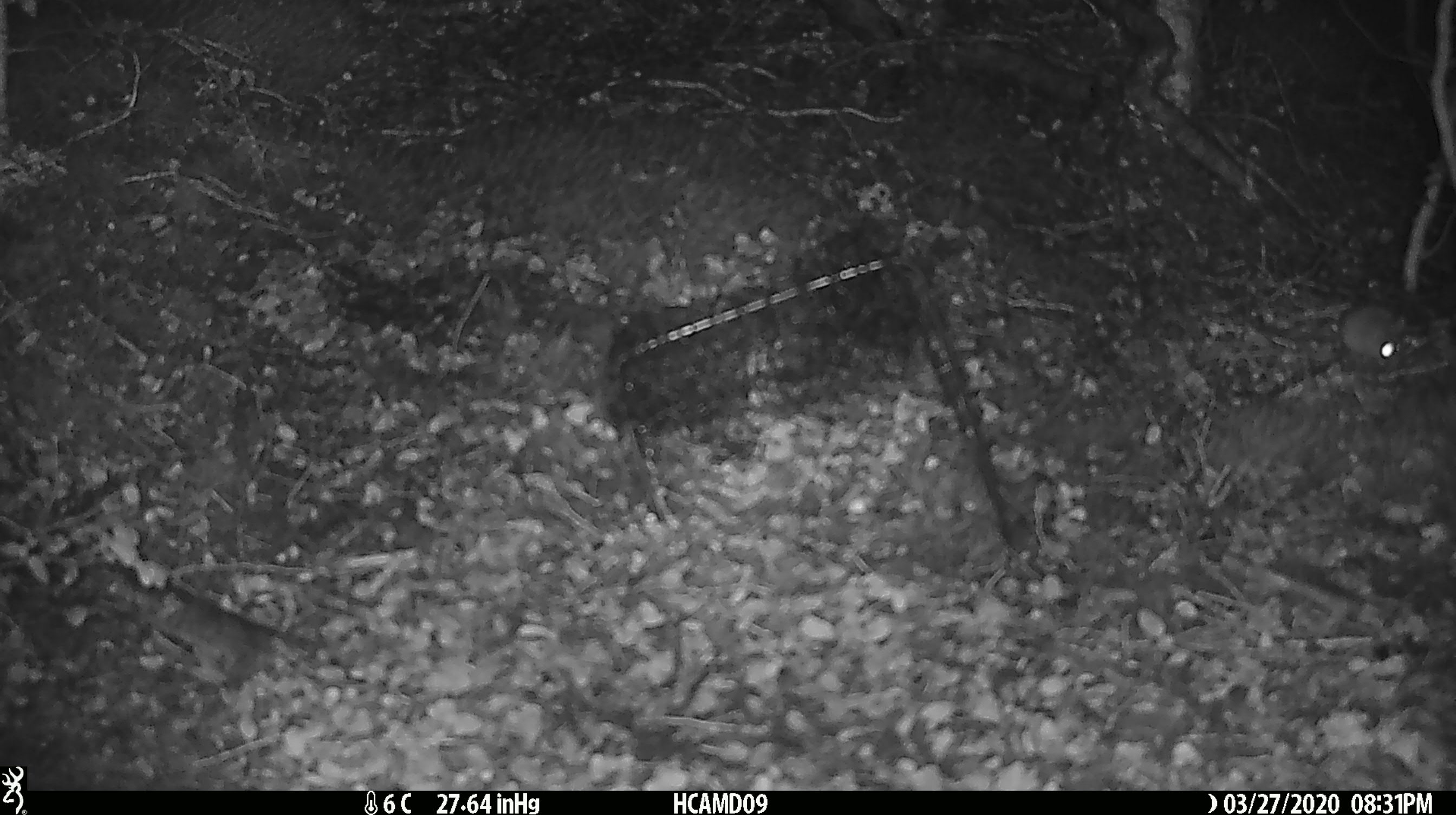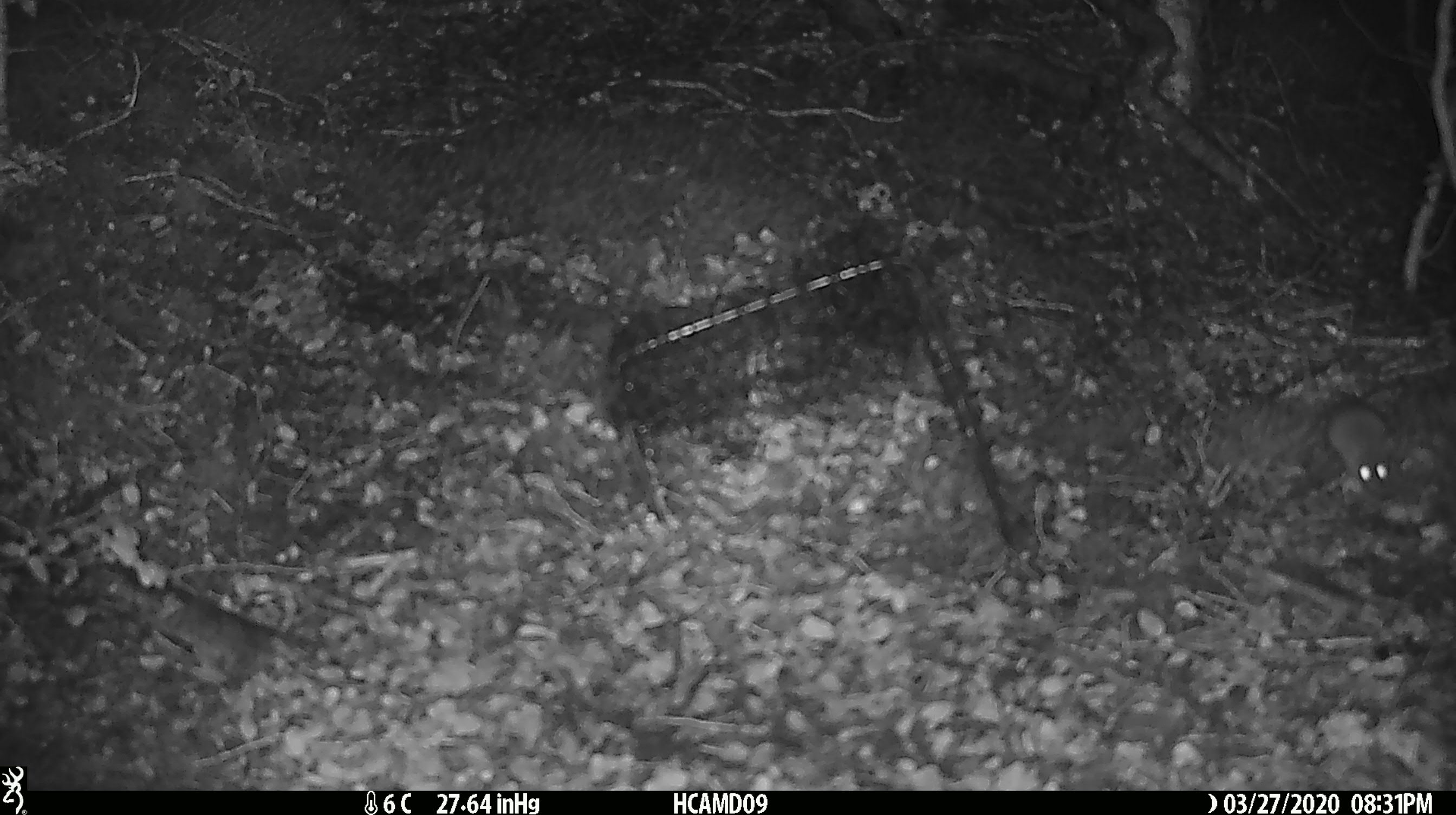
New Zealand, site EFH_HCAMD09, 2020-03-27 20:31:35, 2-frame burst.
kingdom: Animalia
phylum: Chordata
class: Mammalia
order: Rodentia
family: Muridae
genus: Mus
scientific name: Mus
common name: mouse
Mouse (Mus).